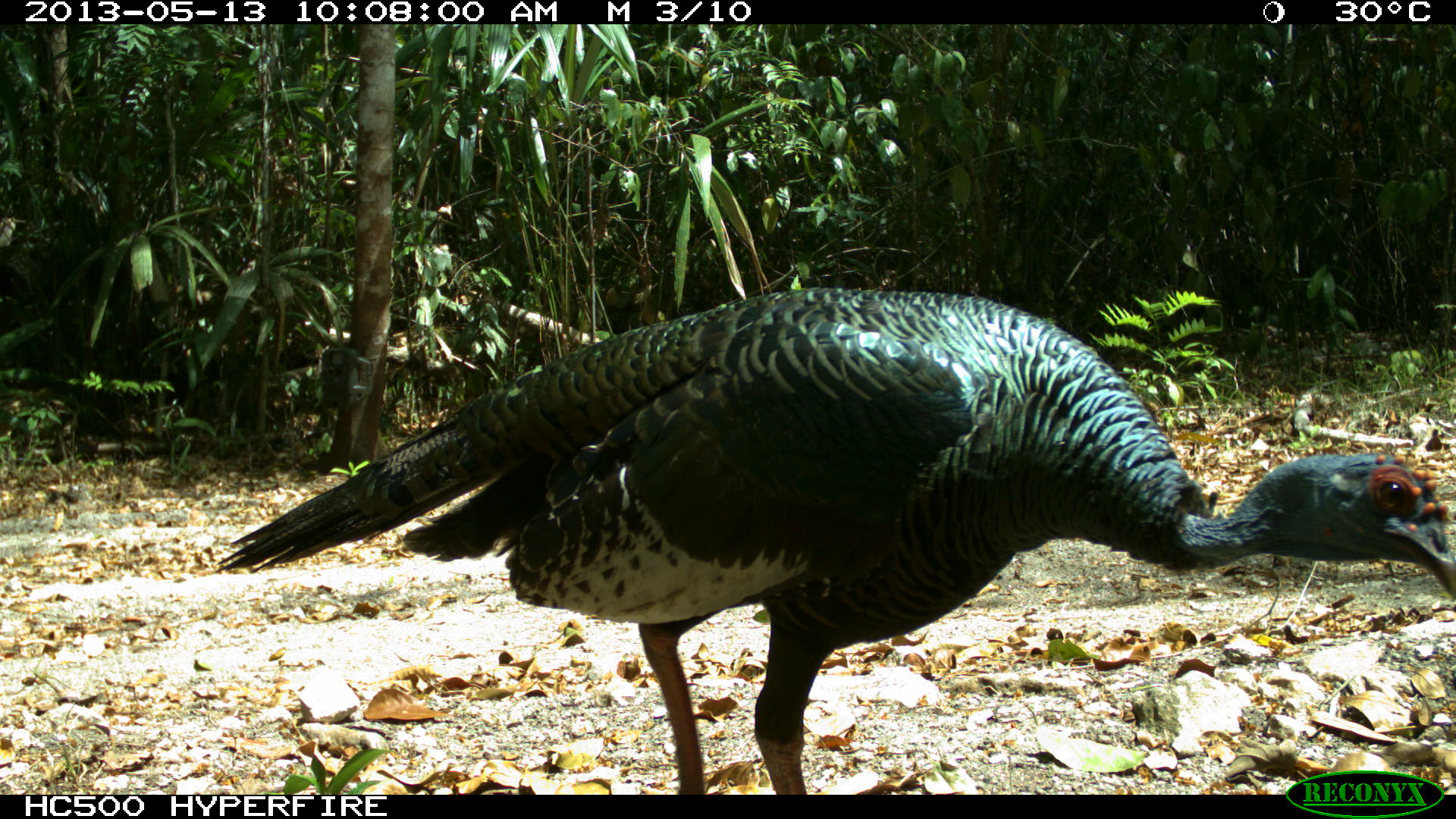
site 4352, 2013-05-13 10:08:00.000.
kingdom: Animalia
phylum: Chordata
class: Aves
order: Galliformes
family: Phasianidae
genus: Meleagris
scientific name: Meleagris ocellata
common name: ocellated turkey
Meleagris ocellata (ocellated turkey), count 3.